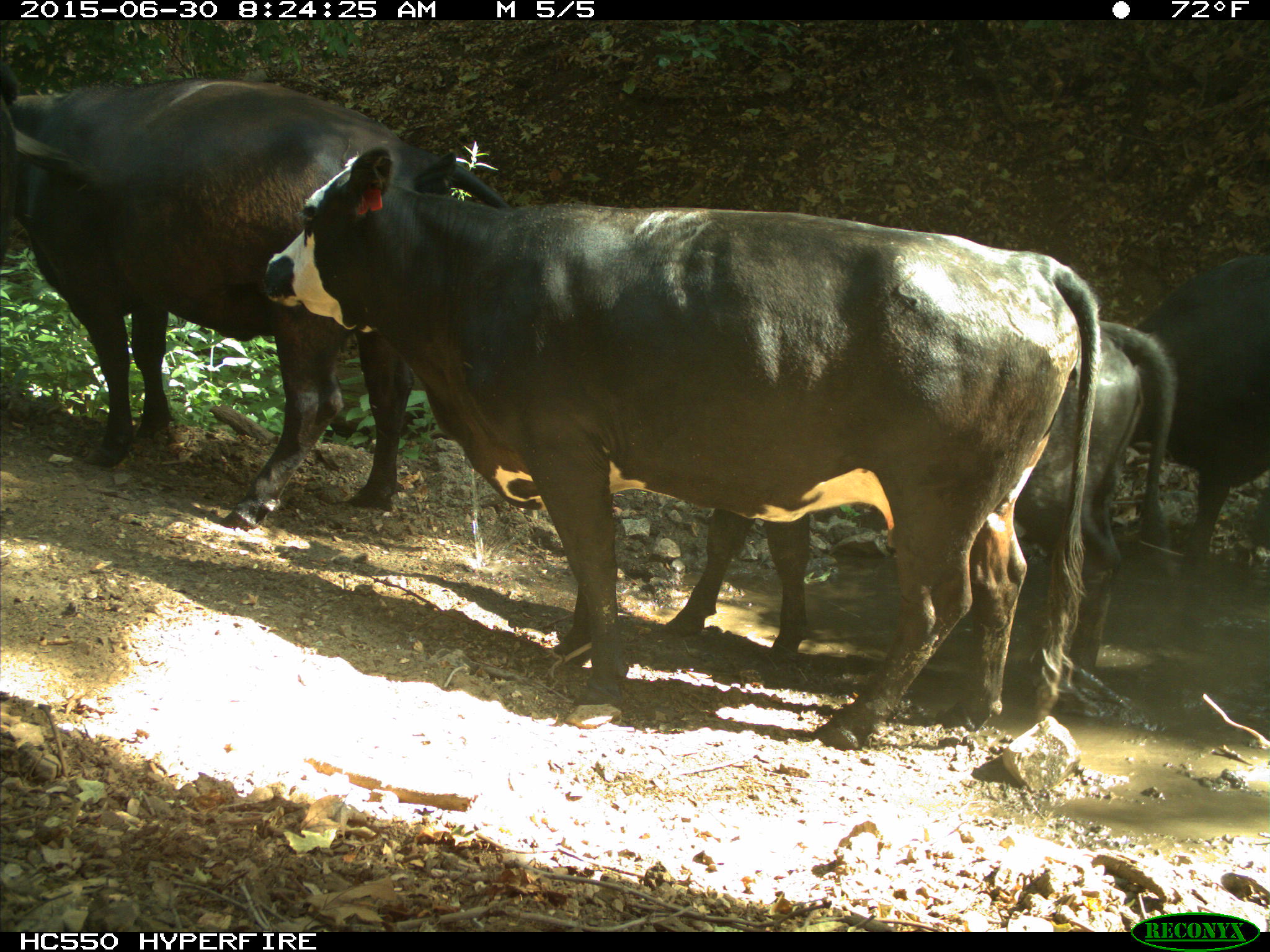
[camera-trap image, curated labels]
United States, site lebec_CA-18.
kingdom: Animalia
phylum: Chordata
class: Mammalia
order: Artiodactyla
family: Bovidae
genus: Bos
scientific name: Bos taurus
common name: domestic cow